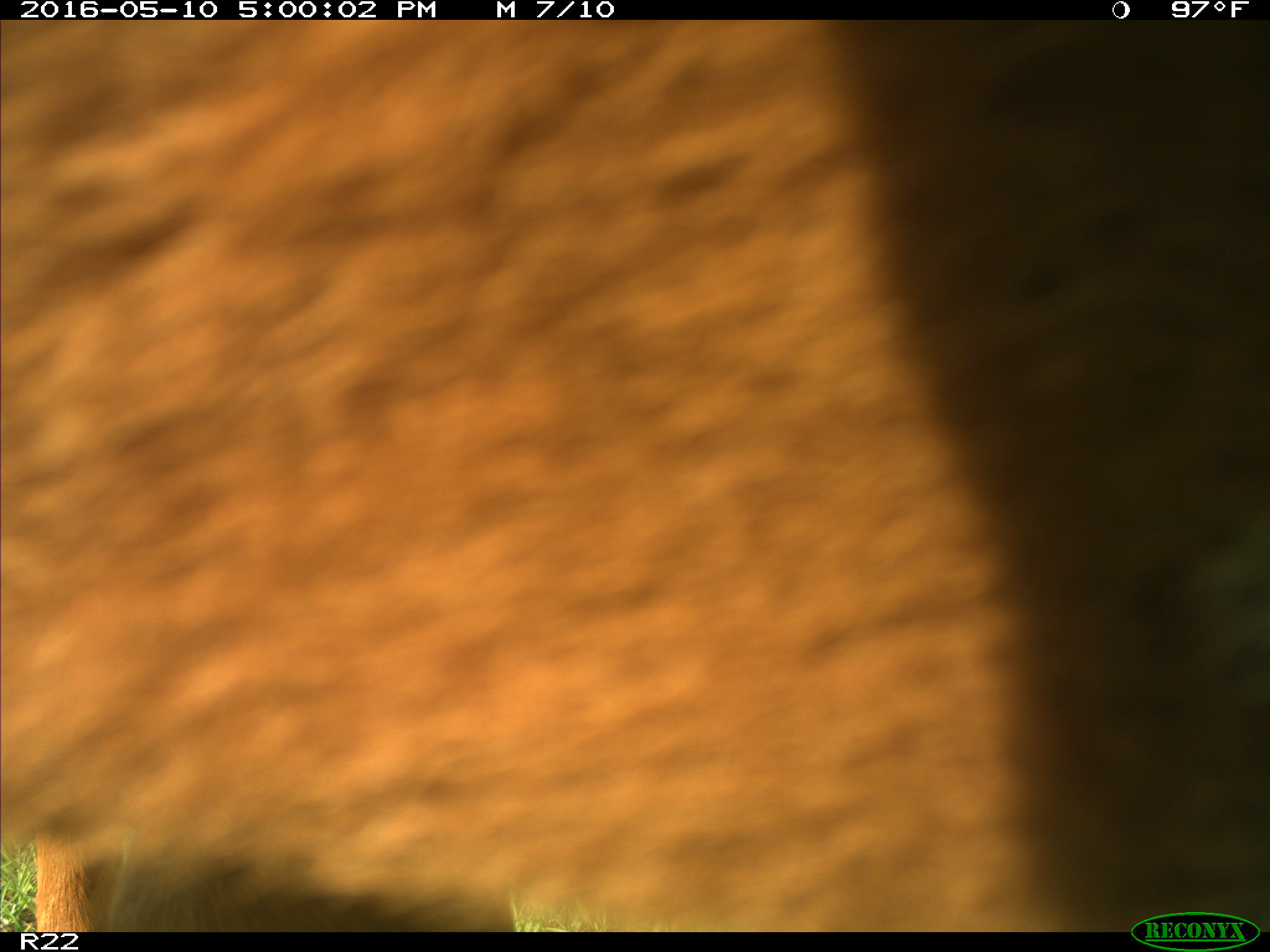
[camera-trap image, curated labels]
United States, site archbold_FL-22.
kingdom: Animalia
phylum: Chordata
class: Mammalia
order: Artiodactyla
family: Bovidae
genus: Bos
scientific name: Bos taurus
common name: domestic cow